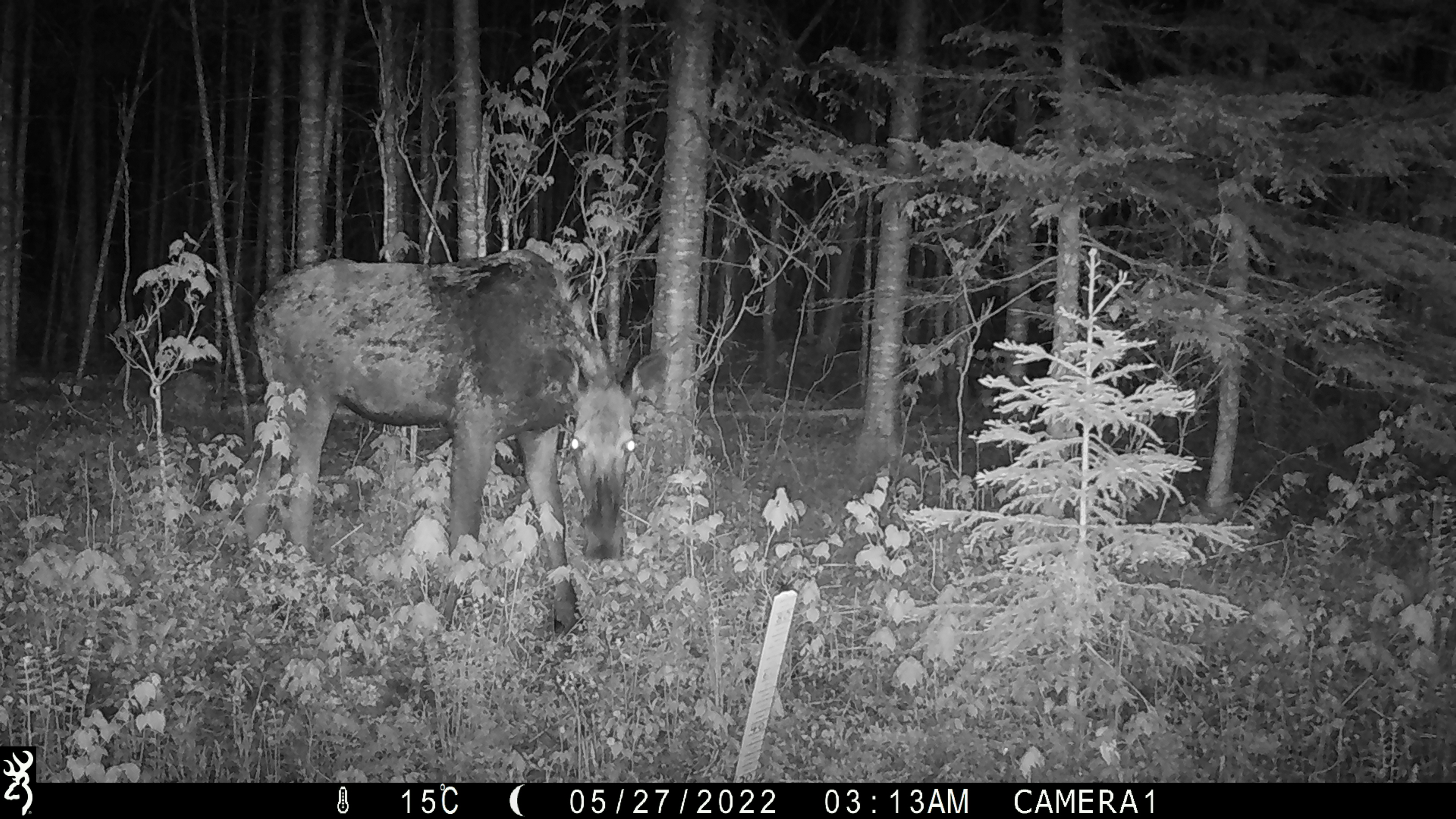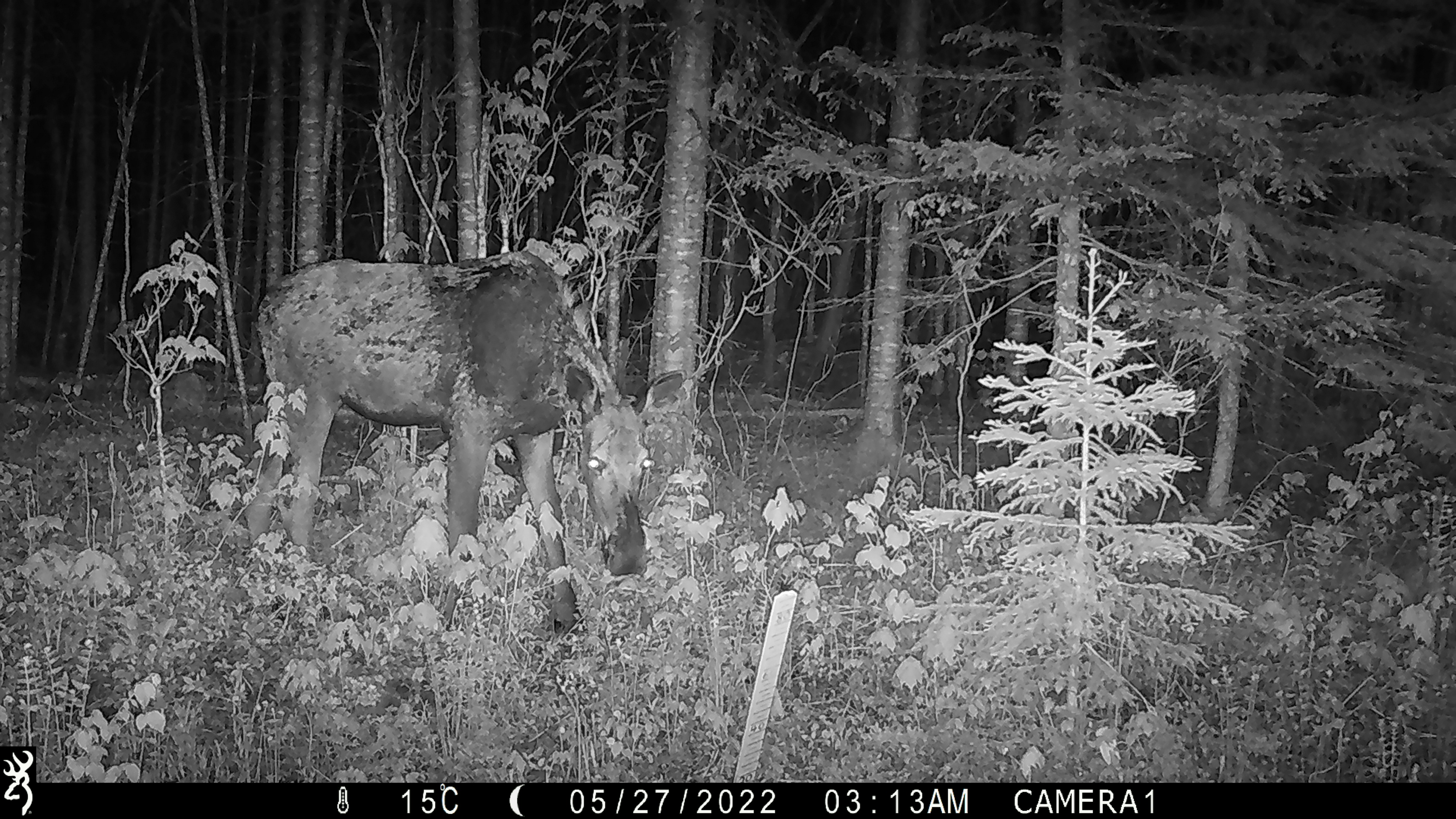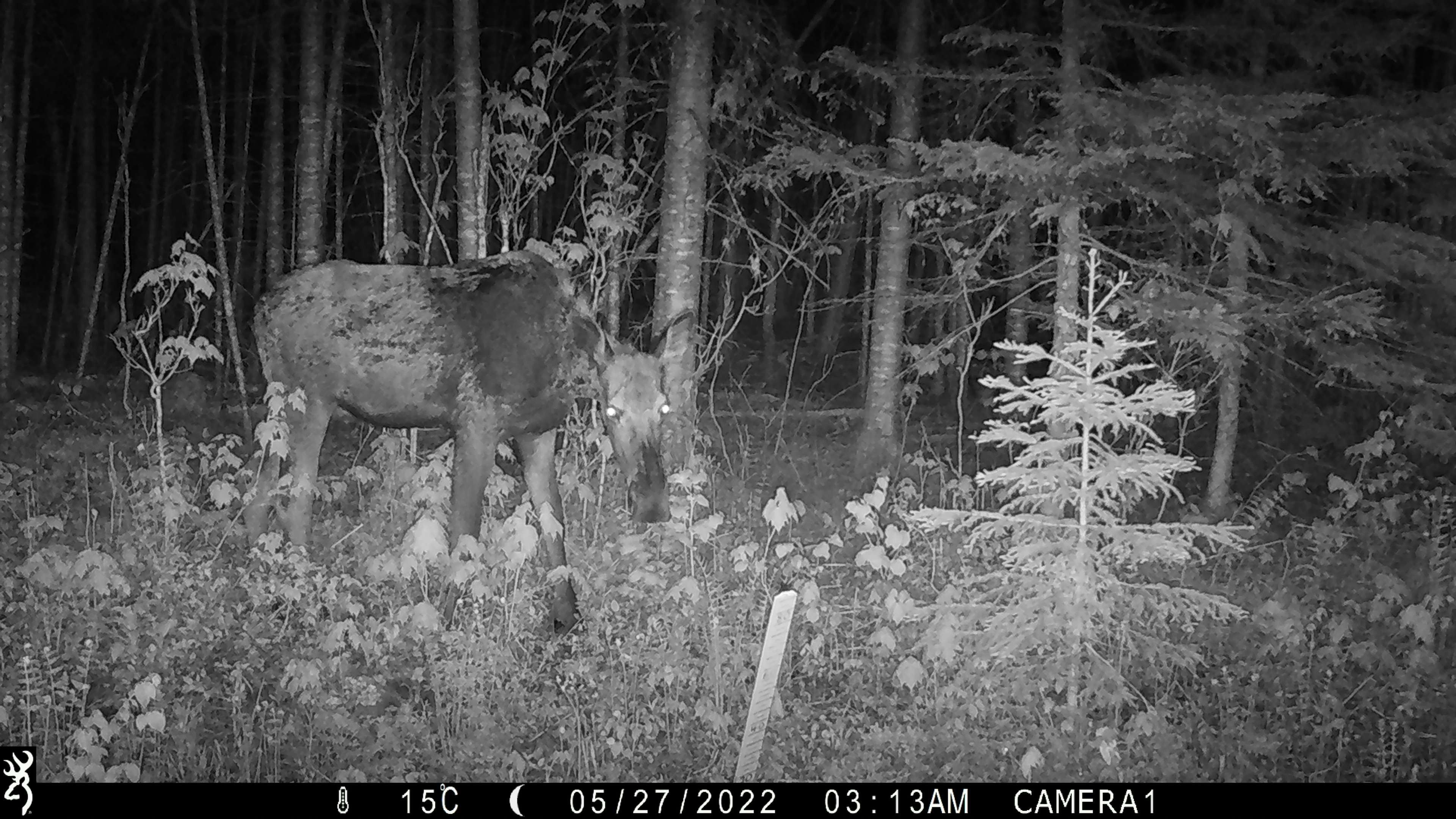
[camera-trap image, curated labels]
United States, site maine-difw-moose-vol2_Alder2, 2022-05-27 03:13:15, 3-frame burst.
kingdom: Animalia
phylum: Chordata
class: Mammalia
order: Artiodactyla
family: Cervidae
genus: Alces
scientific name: Alces alces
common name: moose